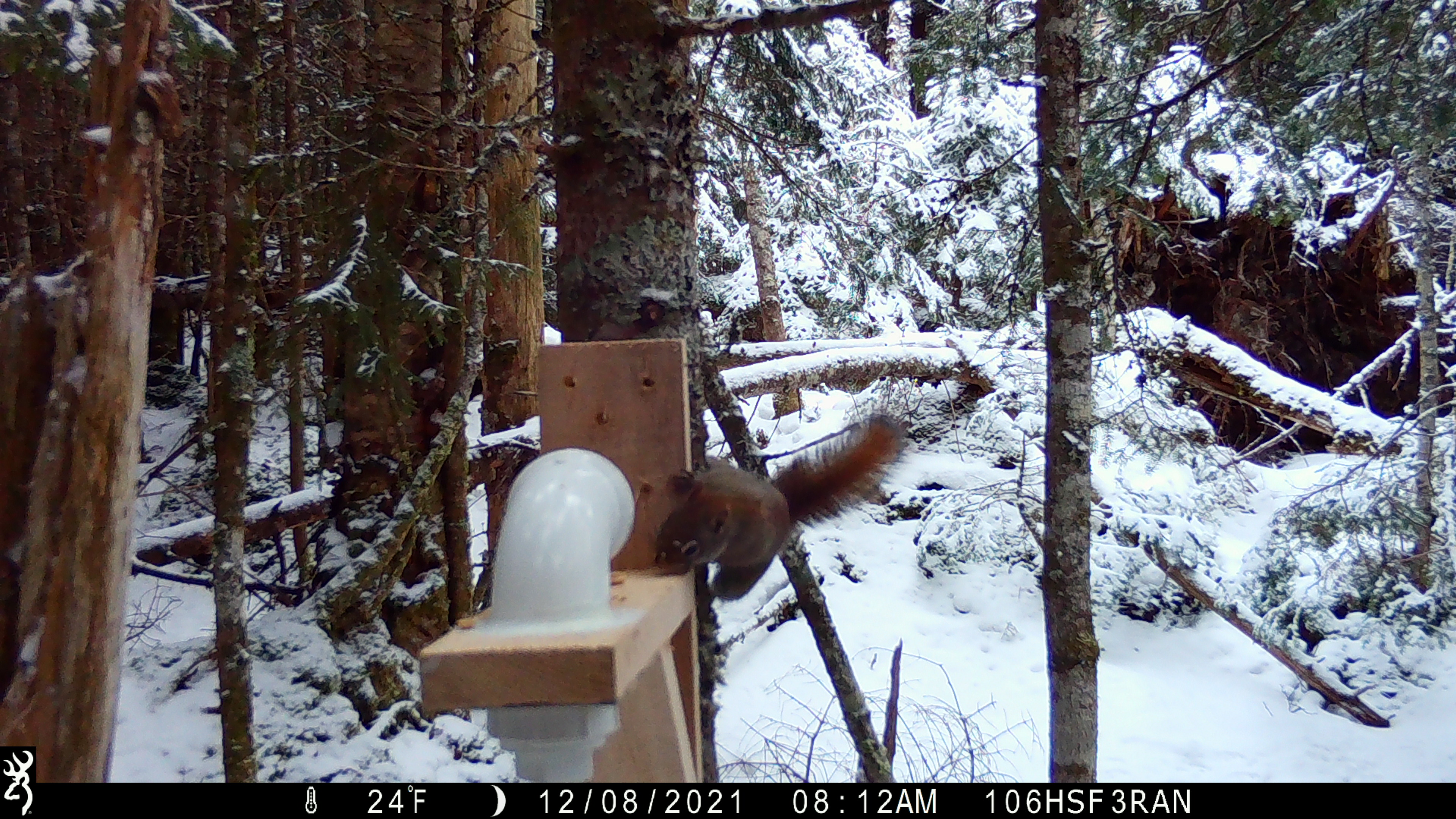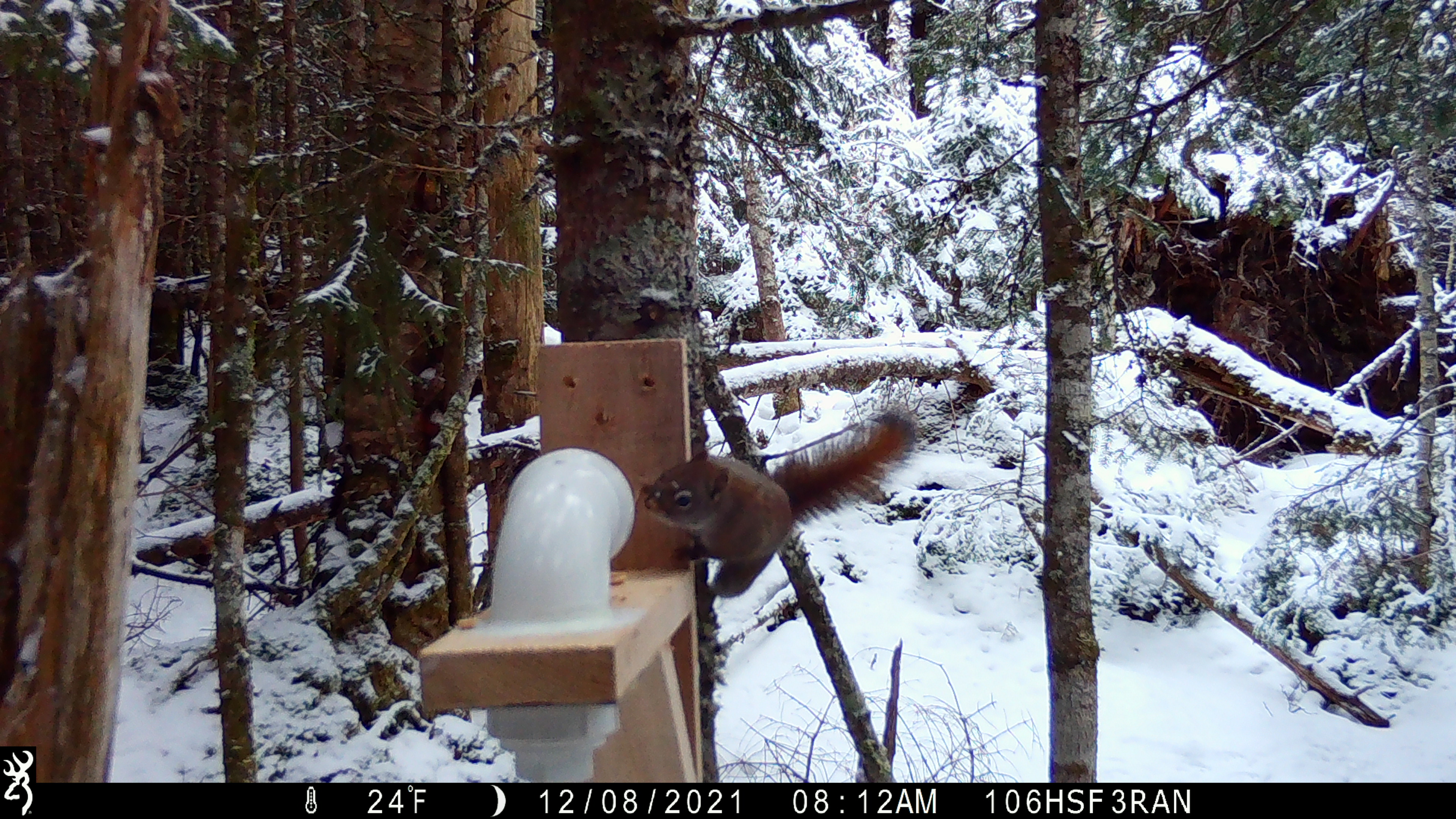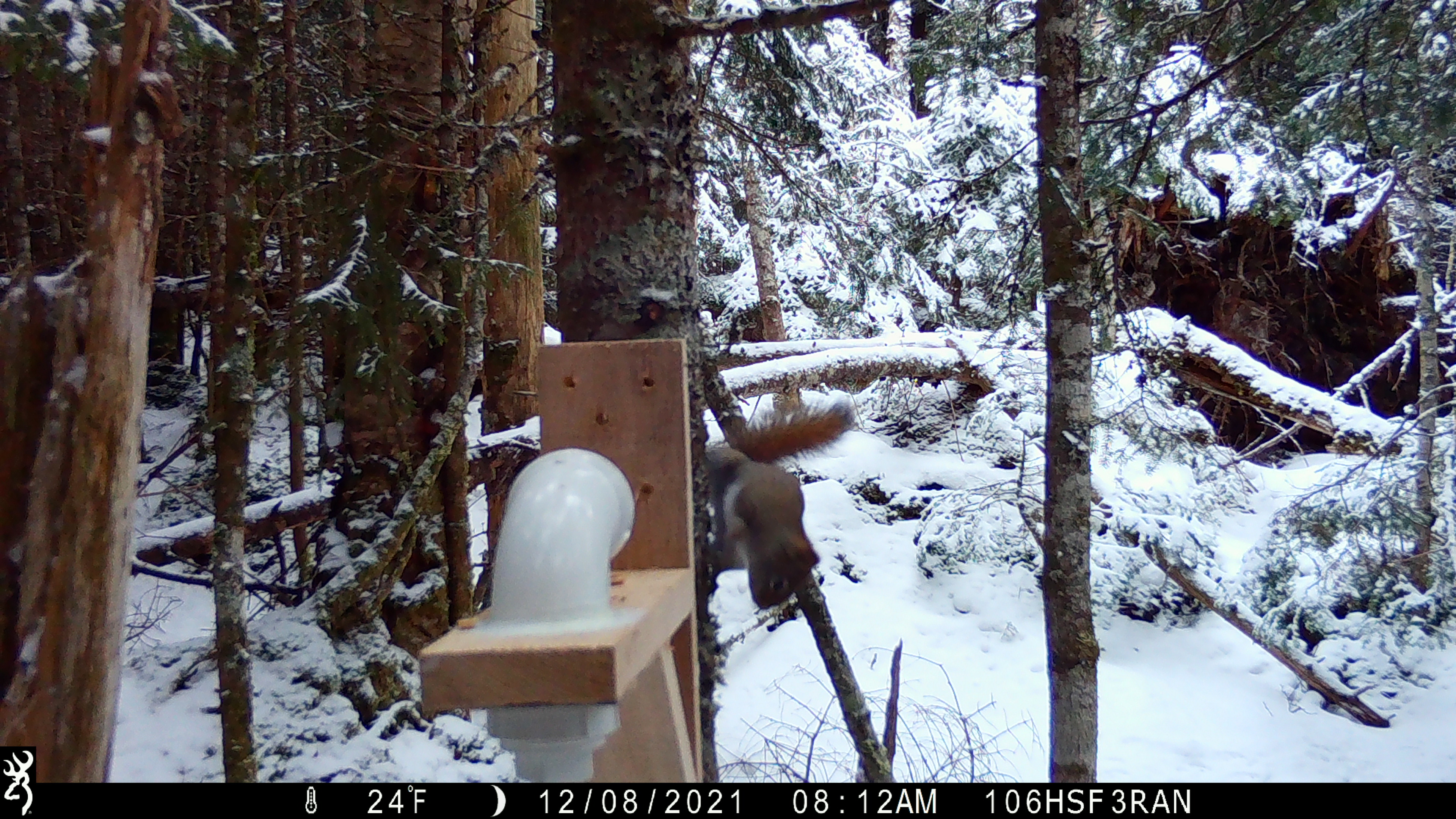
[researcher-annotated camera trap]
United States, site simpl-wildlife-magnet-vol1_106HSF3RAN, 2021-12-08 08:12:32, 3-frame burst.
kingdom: Animalia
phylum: Chordata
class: Mammalia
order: Rodentia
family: Sciuridae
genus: Tamiasciurus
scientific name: Tamiasciurus hudsonicus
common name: red squirrel